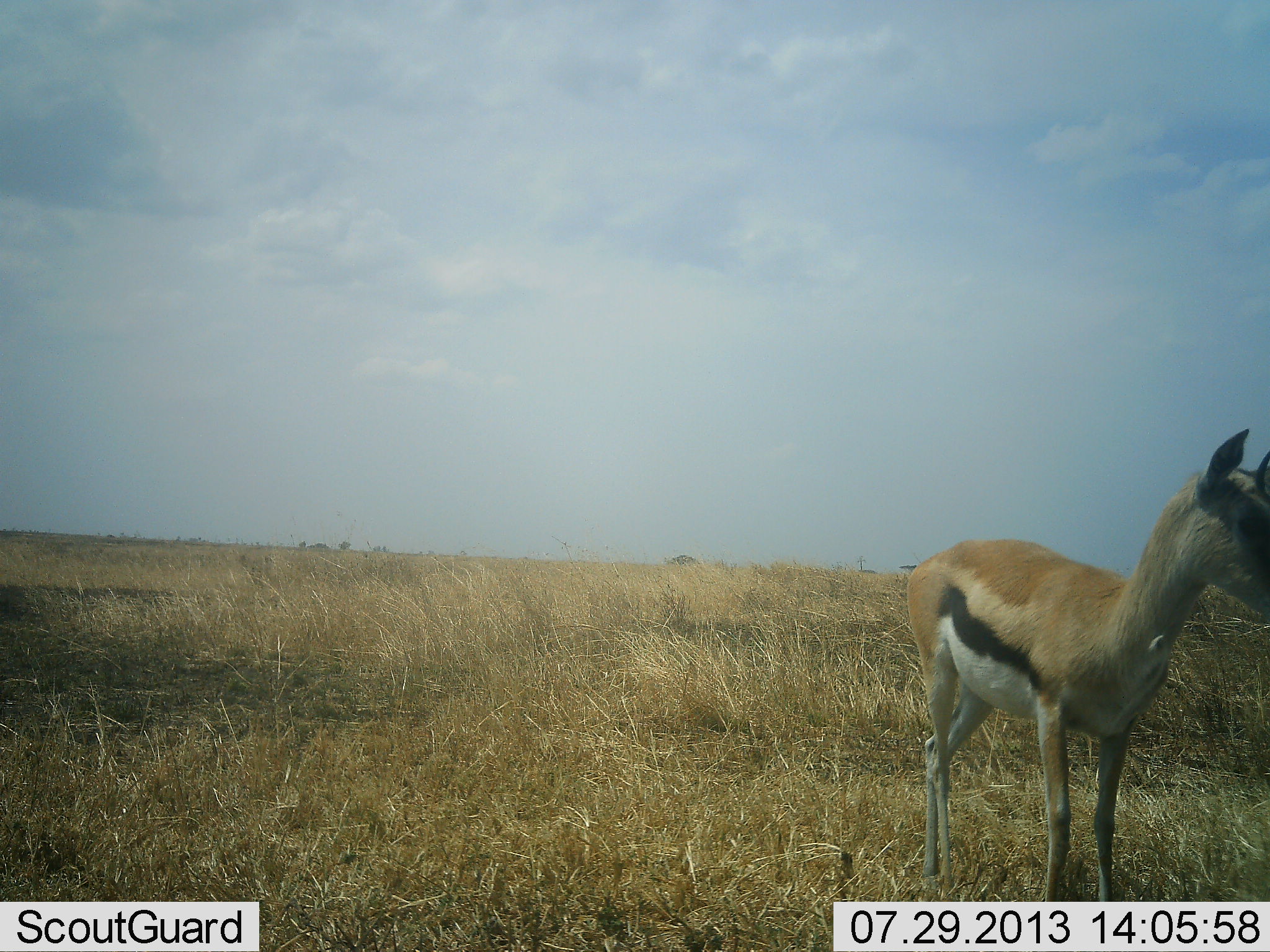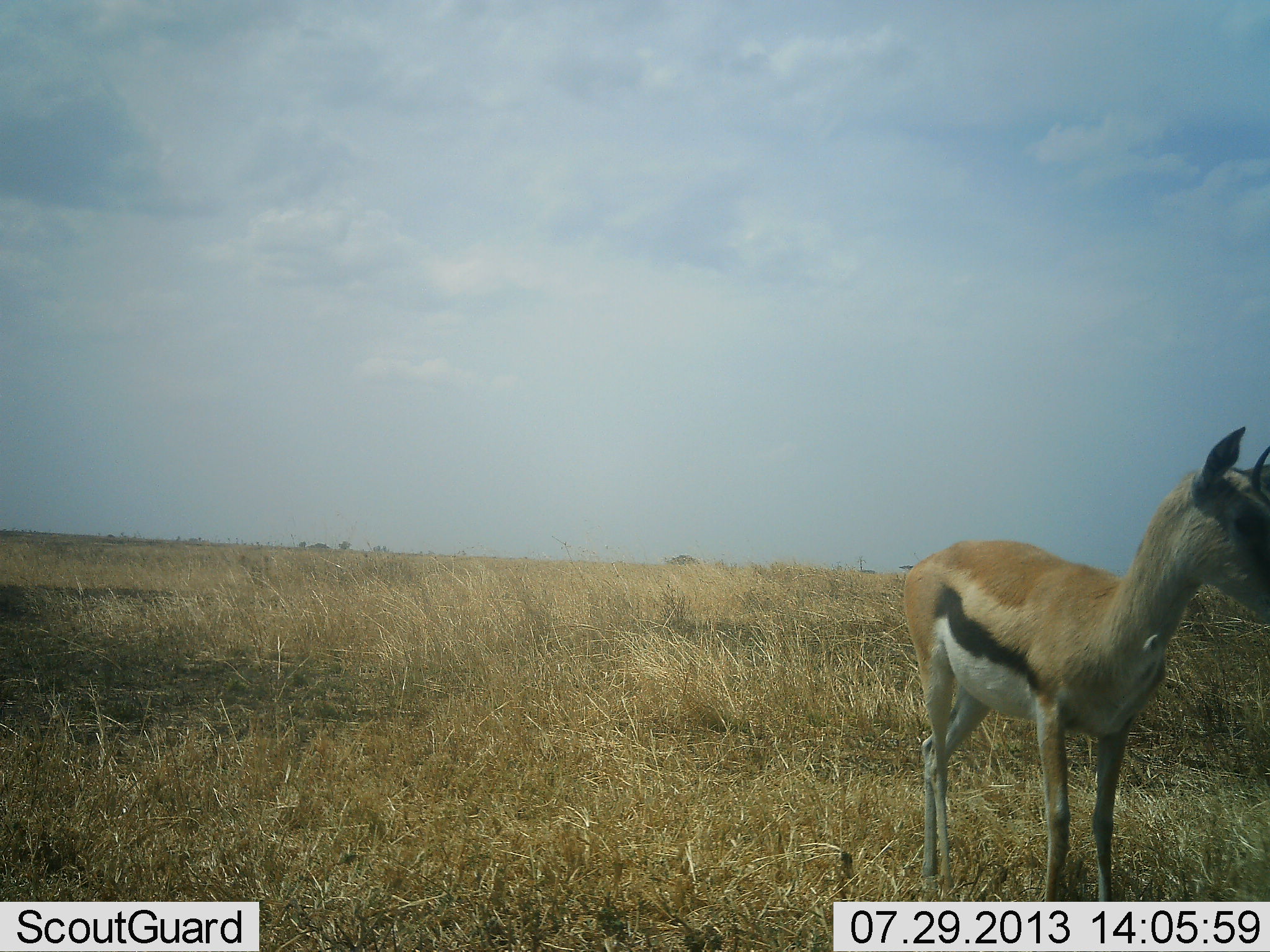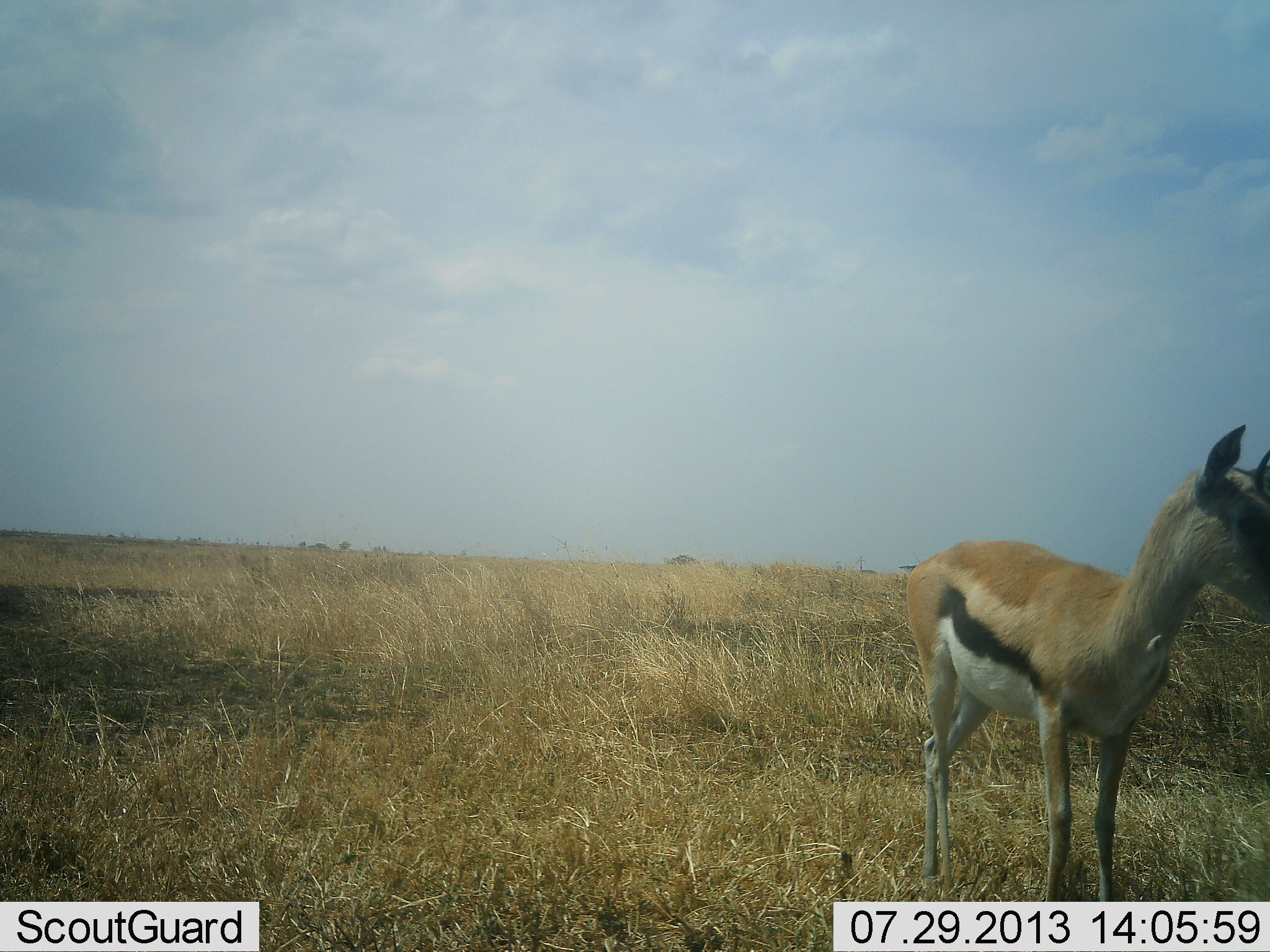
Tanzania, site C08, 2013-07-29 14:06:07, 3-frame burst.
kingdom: Animalia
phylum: Chordata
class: Mammalia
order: Artiodactyla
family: Bovidae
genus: Eudorcas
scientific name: Eudorcas thomsonii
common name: thomson's gazelle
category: gazellethomsons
Gazellethomsons (thomson's gazelle) (Eudorcas thomsonii), count 1. Behavior (volunteer vote fractions): standing 100%, resting 0%, moving 0%, interacting 0%. Young present (vote fraction): 10%. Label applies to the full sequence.